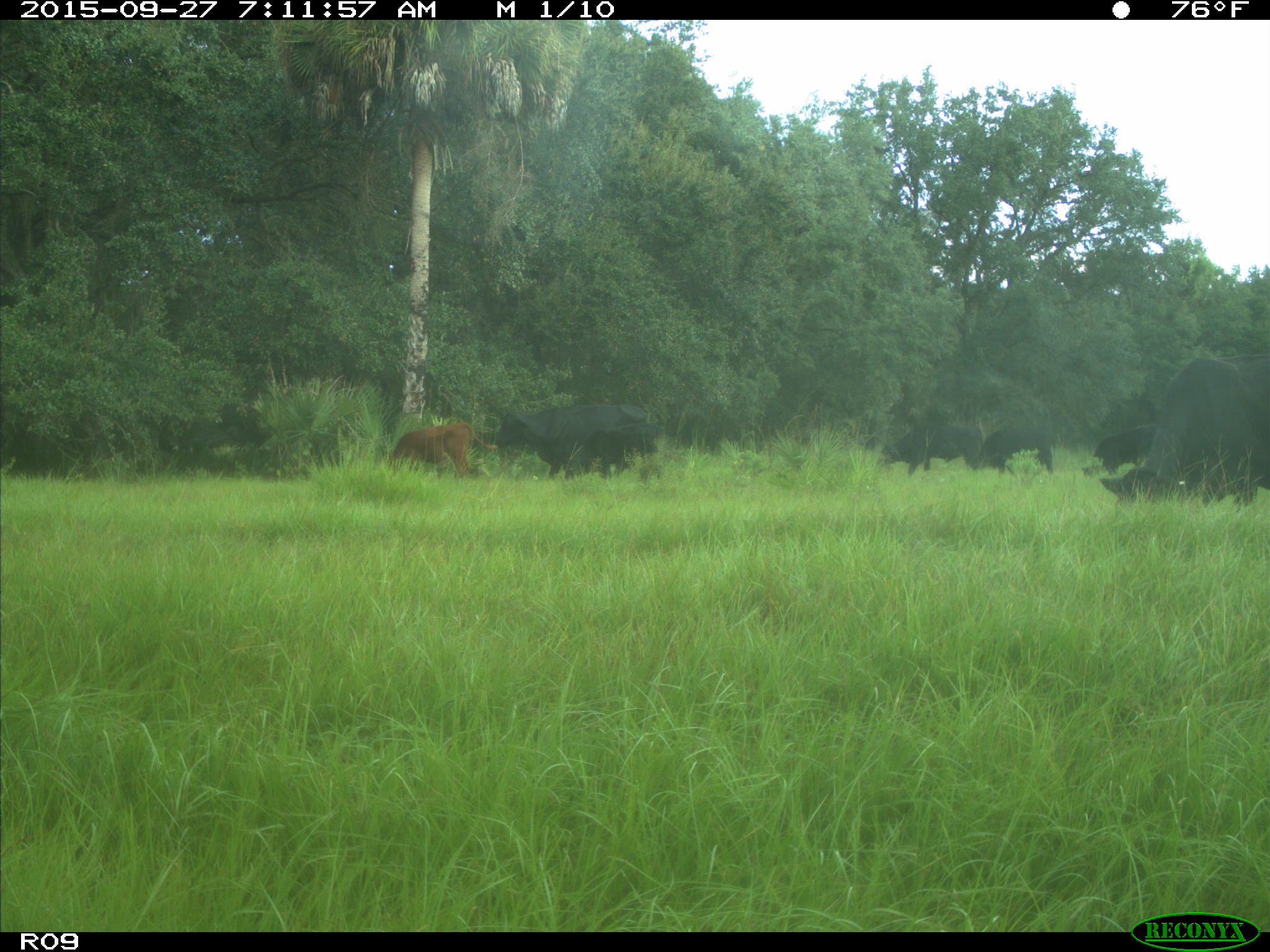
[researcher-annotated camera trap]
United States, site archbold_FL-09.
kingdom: Animalia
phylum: Chordata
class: Mammalia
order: Artiodactyla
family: Bovidae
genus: Bos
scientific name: Bos taurus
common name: domestic cow